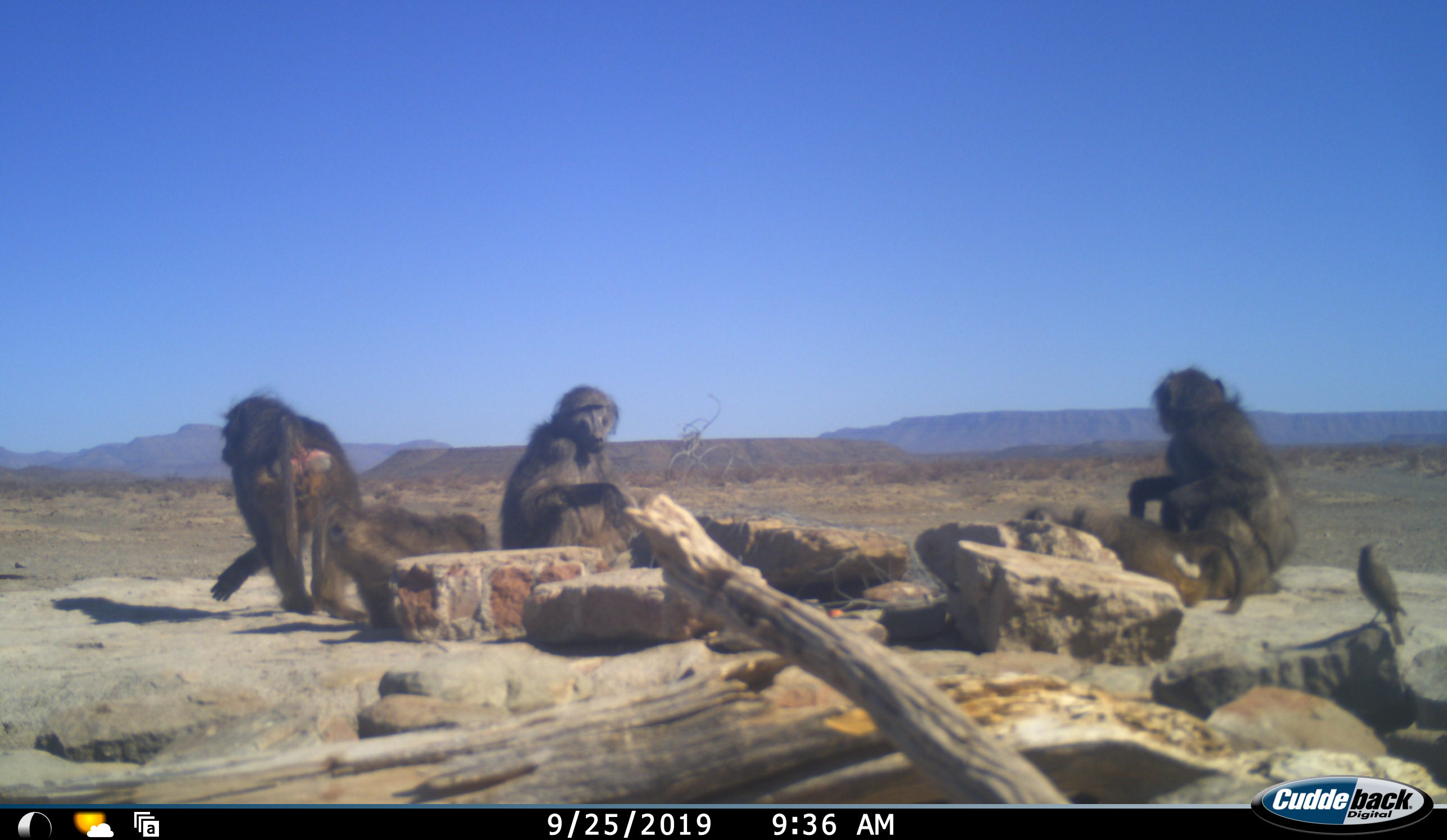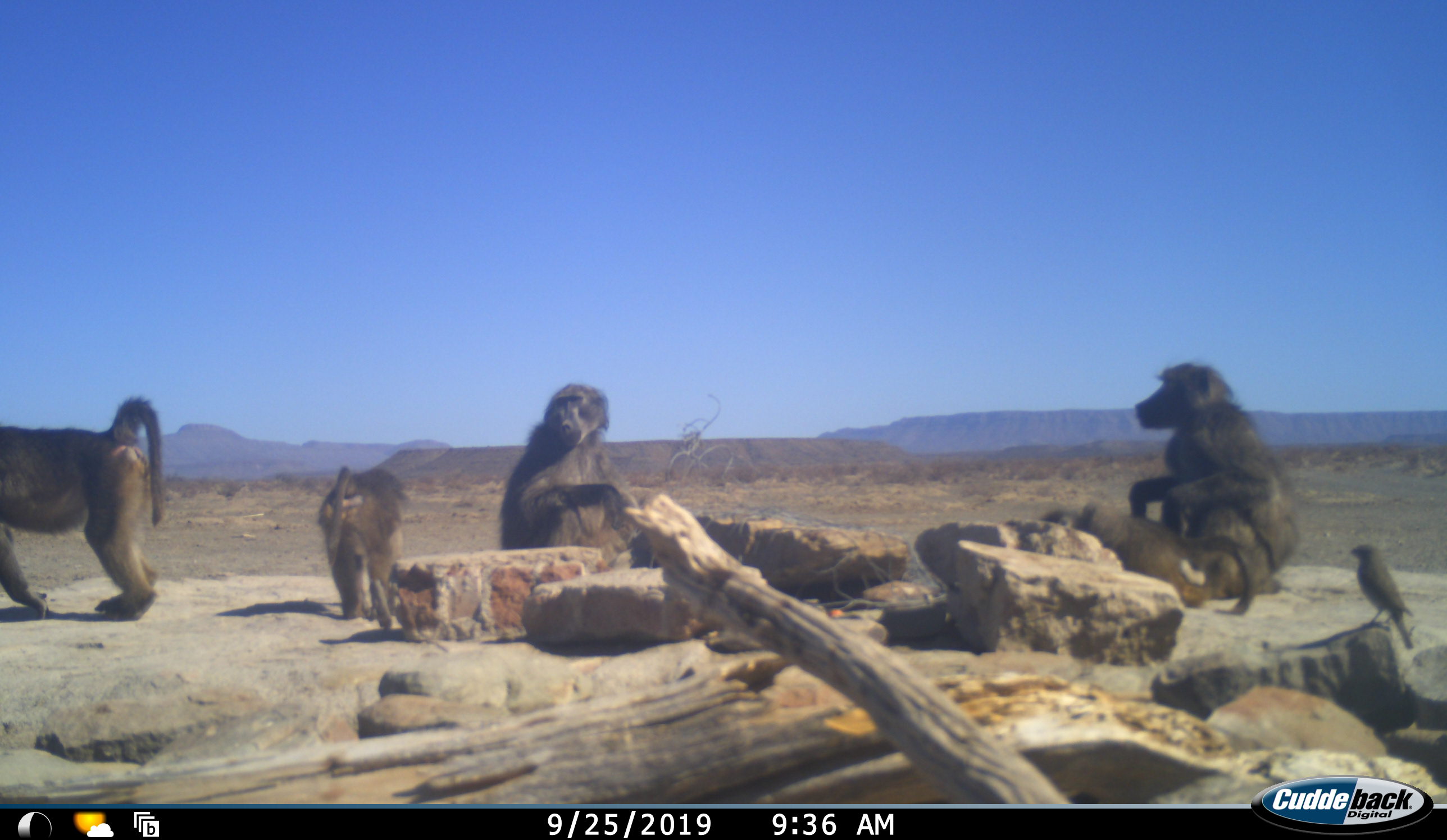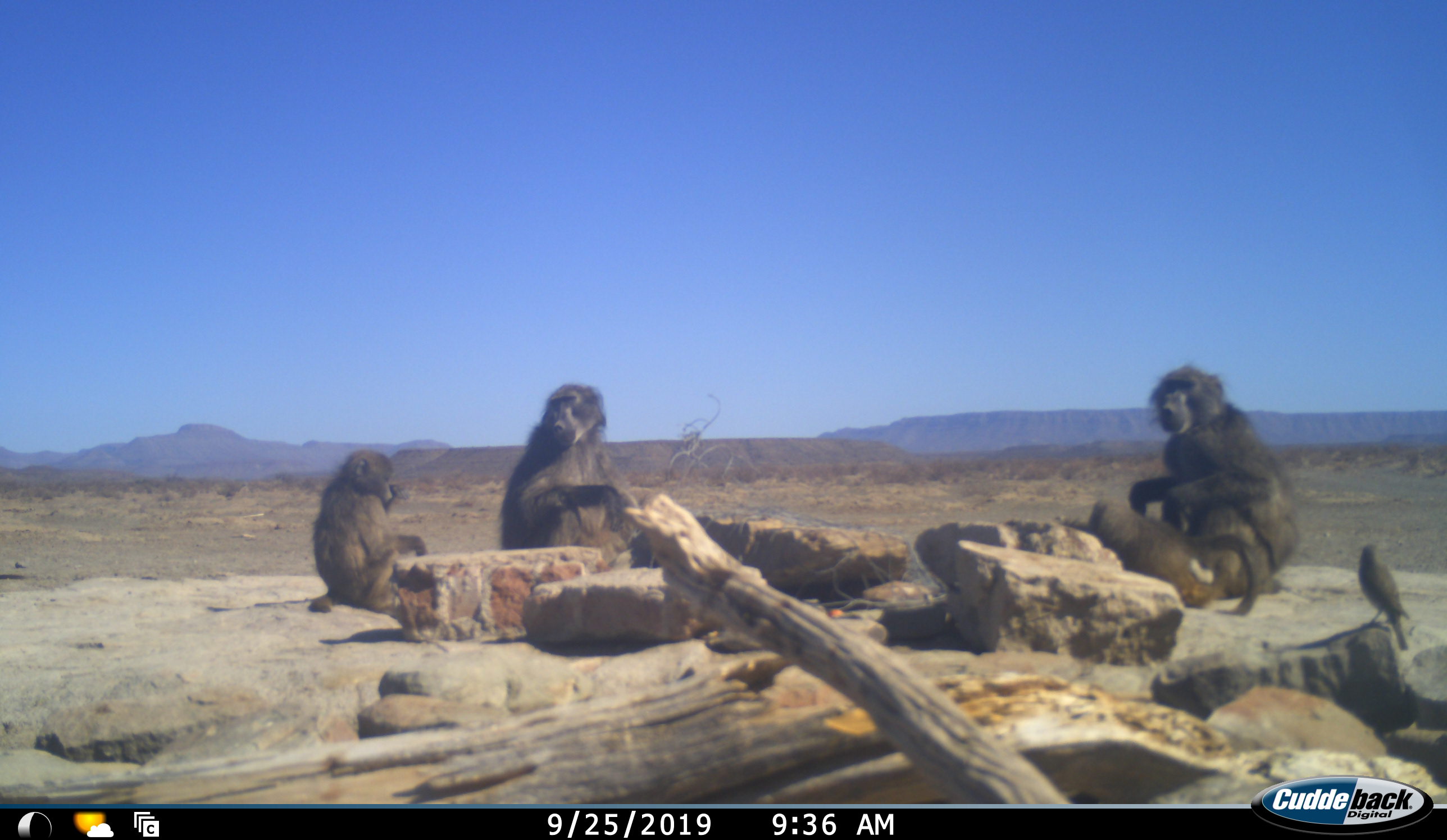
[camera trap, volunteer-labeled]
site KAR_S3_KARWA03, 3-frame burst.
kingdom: Animalia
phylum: Chordata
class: Mammalia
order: Primates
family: Cercopithecidae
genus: Papio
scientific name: Papio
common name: baboon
Baboon (Papio), count 5. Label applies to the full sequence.